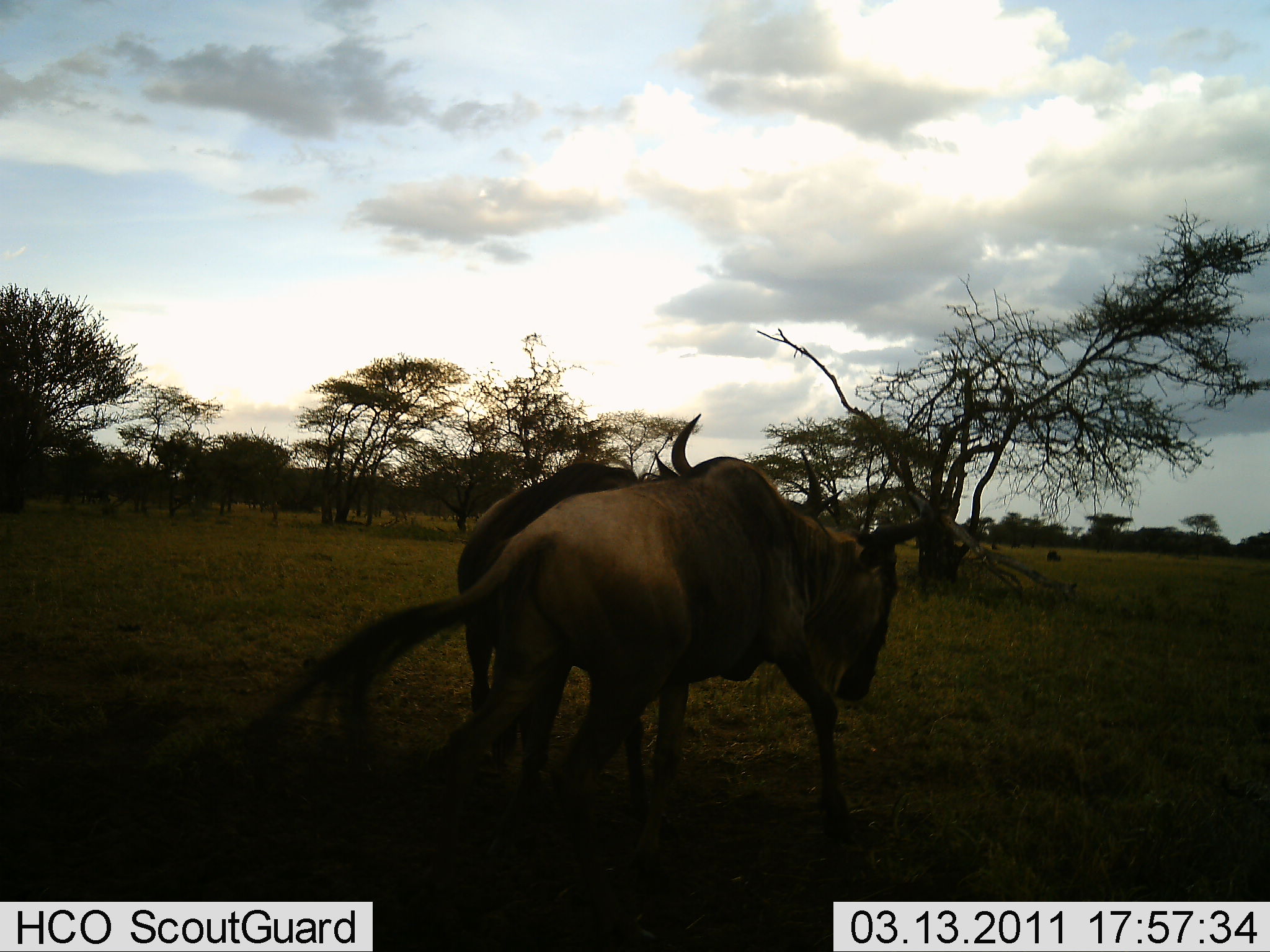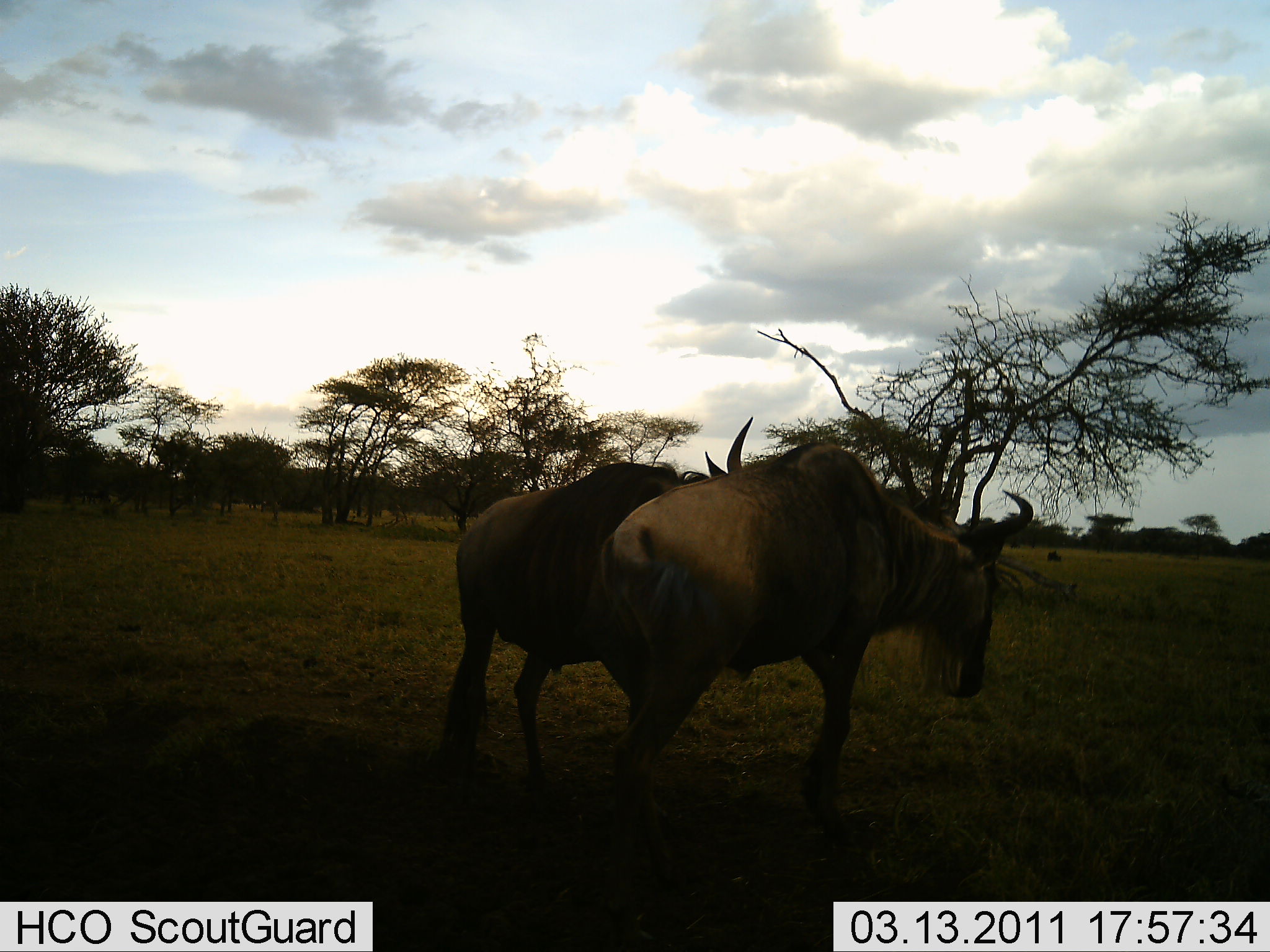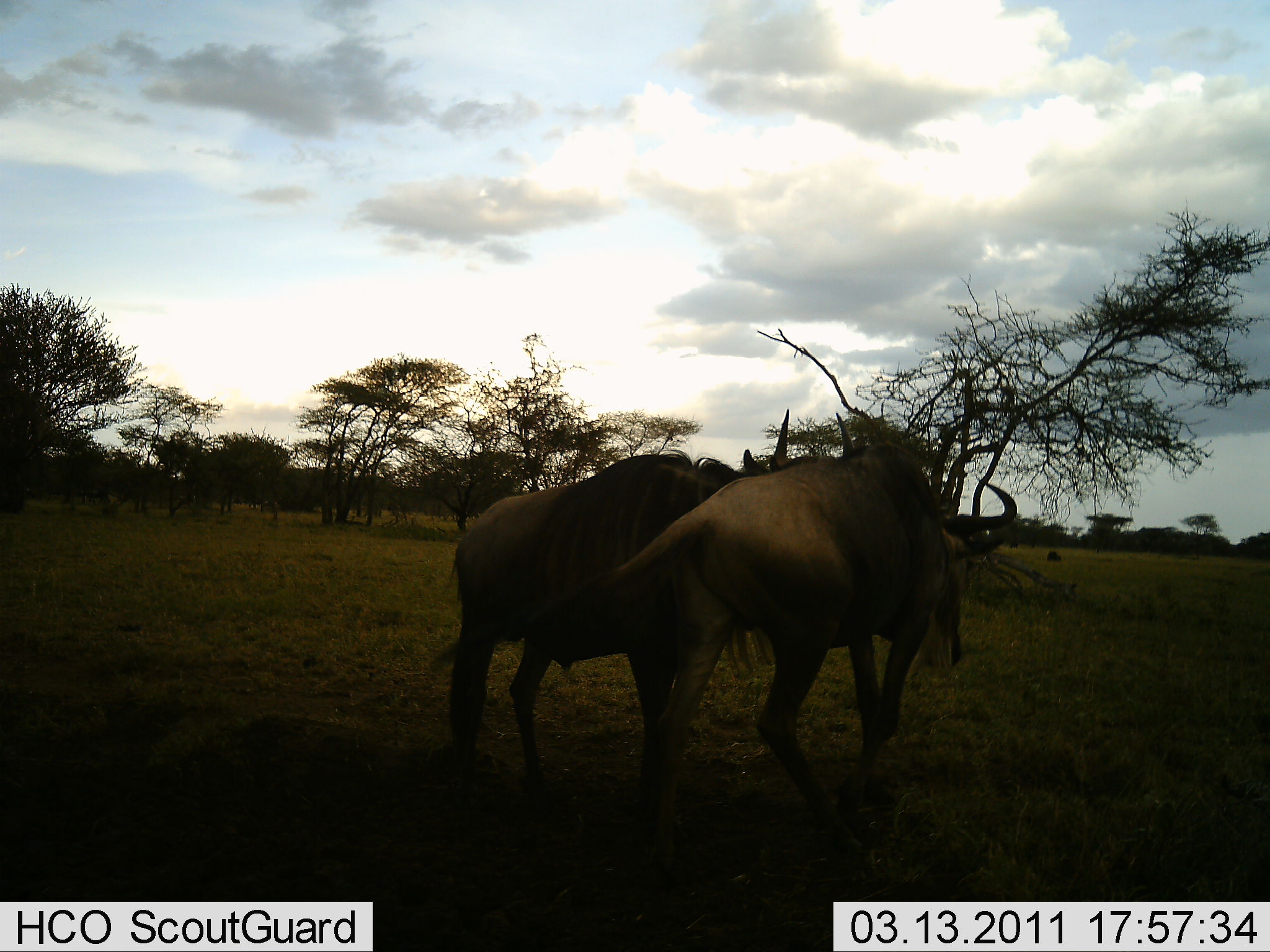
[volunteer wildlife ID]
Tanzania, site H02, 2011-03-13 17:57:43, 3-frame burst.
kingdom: Animalia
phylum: Chordata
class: Mammalia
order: Artiodactyla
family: Bovidae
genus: Connochaetes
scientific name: Connochaetes taurinus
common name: blue wildebeest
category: wildebeest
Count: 2.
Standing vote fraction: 0%.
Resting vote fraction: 0%.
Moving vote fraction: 11%.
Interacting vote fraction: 89%.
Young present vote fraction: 0%.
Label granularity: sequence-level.